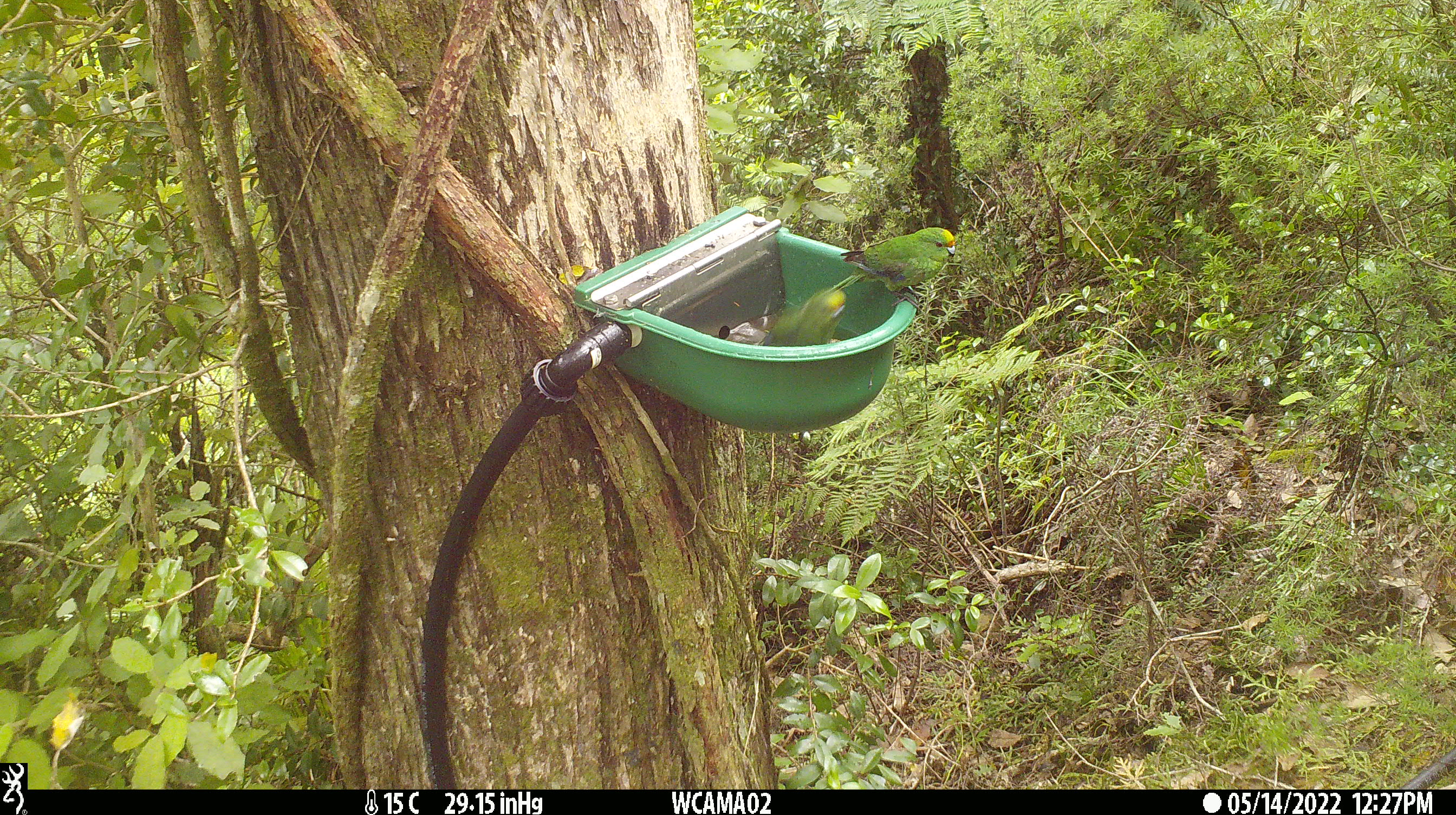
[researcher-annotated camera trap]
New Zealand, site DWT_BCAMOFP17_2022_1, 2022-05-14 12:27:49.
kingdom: Animalia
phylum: Chordata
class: Aves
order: Psittaciformes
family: Psittaculidae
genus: Cyanoramphus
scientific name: Cyanoramphus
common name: parakeet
Parakeet (Cyanoramphus).